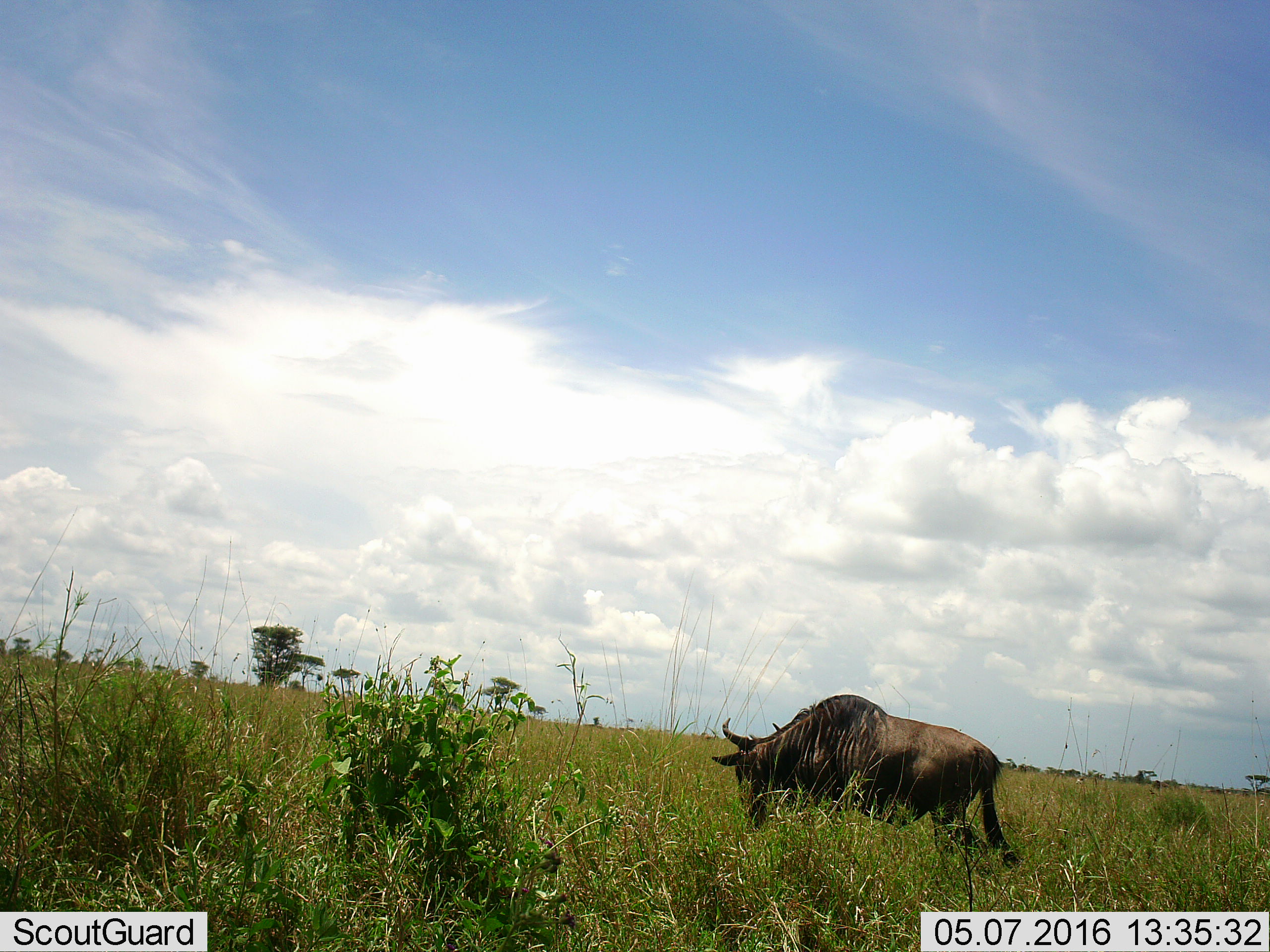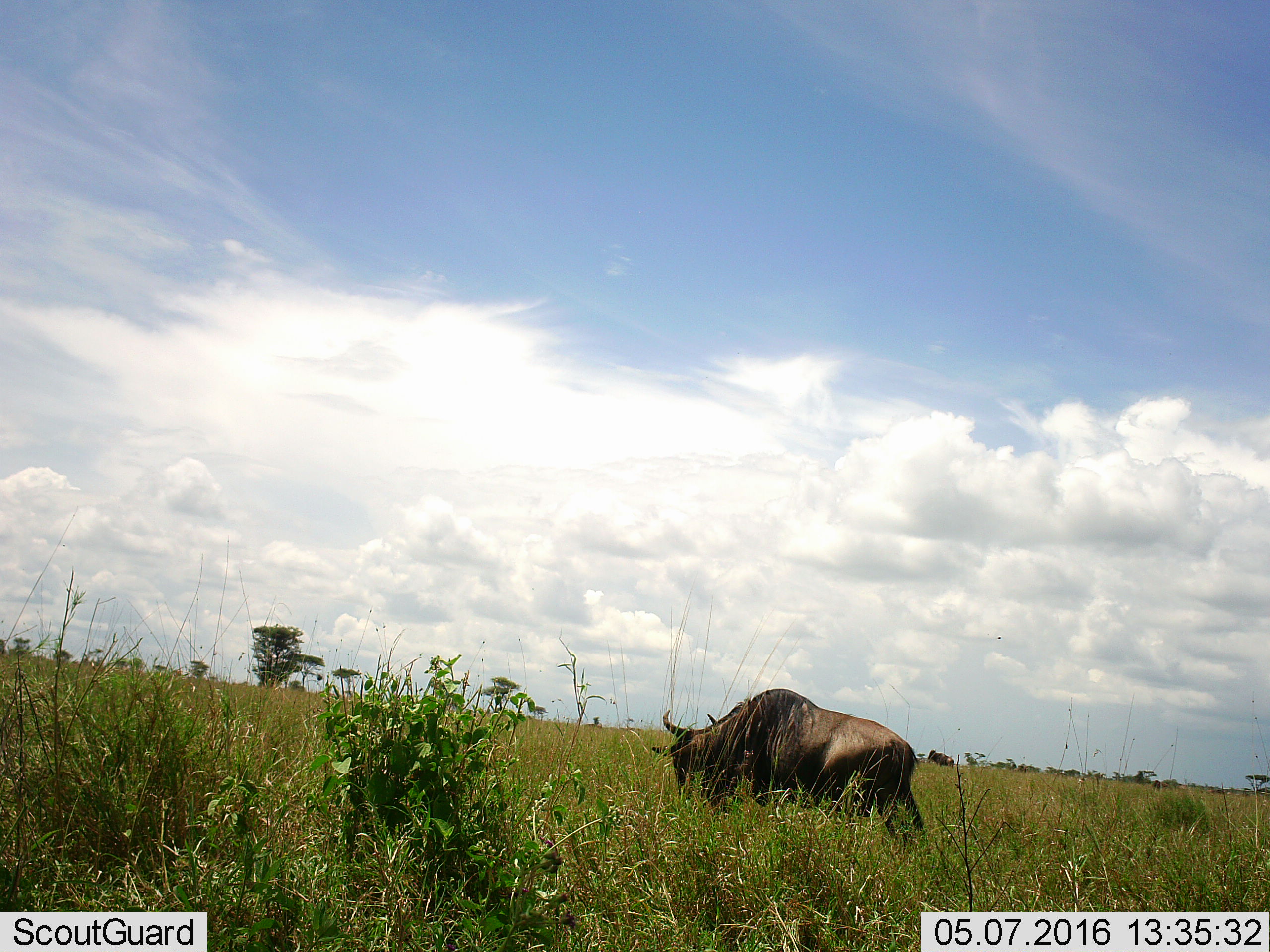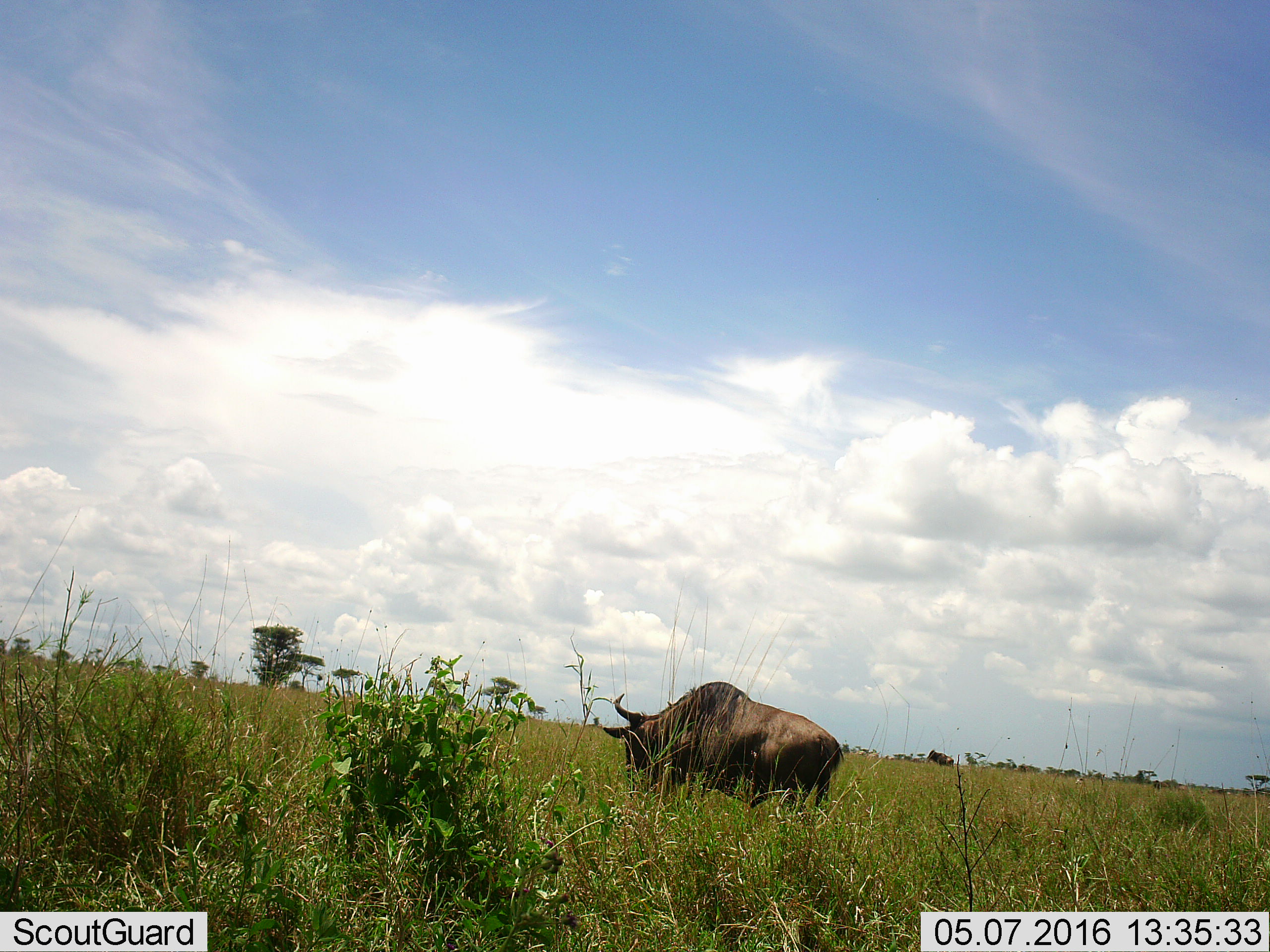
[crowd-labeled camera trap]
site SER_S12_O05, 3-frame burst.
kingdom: Animalia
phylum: Chordata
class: Mammalia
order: Artiodactyla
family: Bovidae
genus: Connochaetes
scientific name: Connochaetes taurinus taurinus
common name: blue wildebeest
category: wildebeestblue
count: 3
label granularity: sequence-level